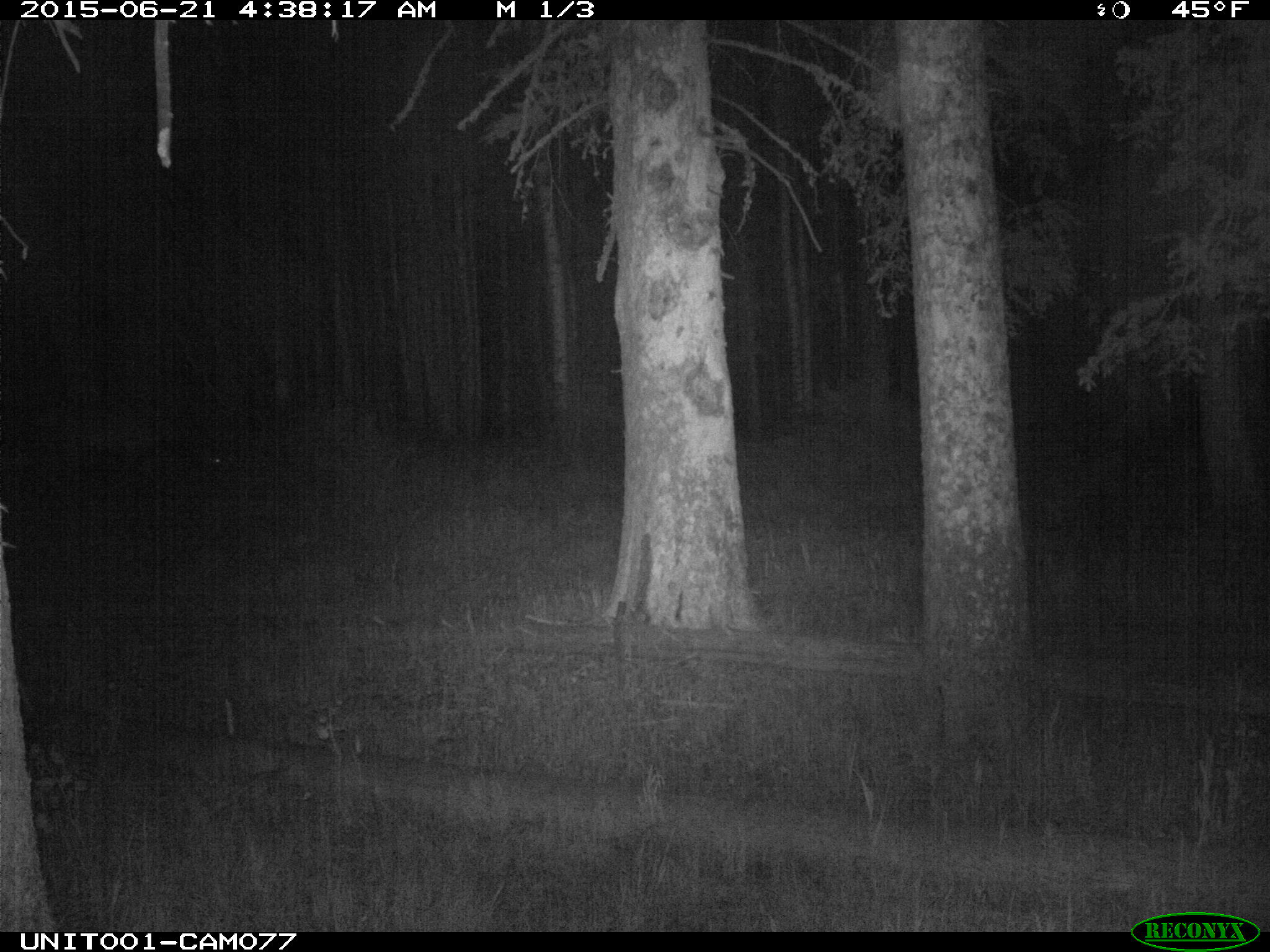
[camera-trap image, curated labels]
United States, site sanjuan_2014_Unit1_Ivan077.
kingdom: Animalia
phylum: Chordata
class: Mammalia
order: Artiodactyla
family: Cervidae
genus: Cervus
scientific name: Cervus elaphus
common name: red deer